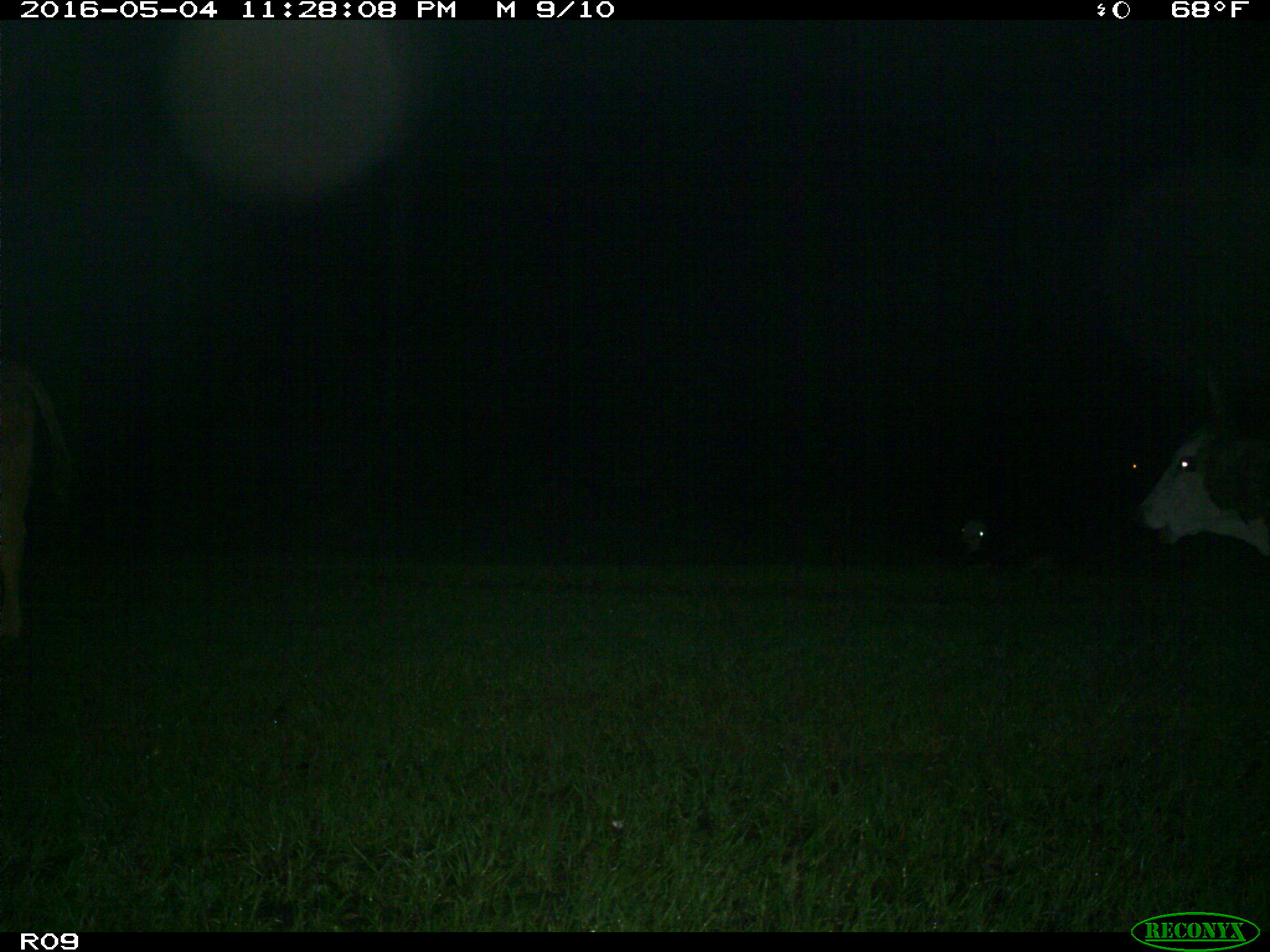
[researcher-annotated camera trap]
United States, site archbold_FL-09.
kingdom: Animalia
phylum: Chordata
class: Mammalia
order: Artiodactyla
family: Bovidae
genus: Bos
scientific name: Bos taurus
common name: domestic cow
Bos taurus (domestic cow).